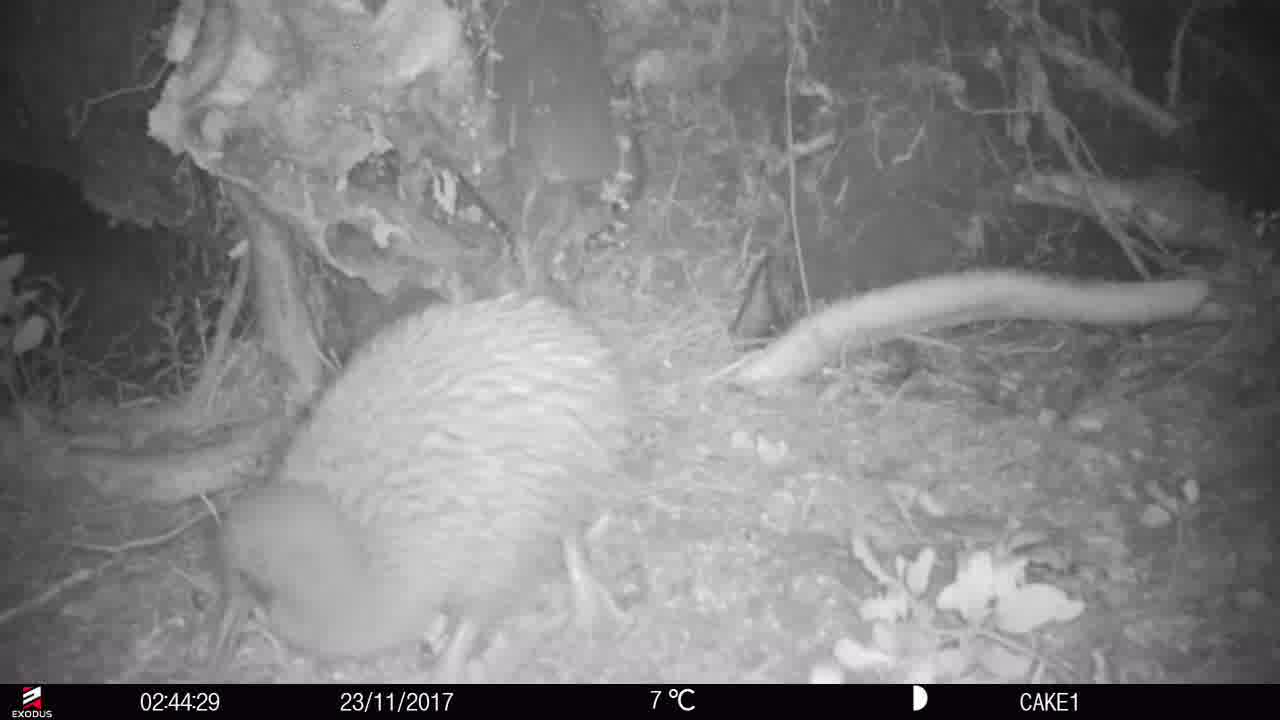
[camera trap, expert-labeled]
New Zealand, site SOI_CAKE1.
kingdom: Animalia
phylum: Chordata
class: Aves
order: Apterygiformes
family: Apterygidae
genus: Apteryx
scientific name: Apteryx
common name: kiwi